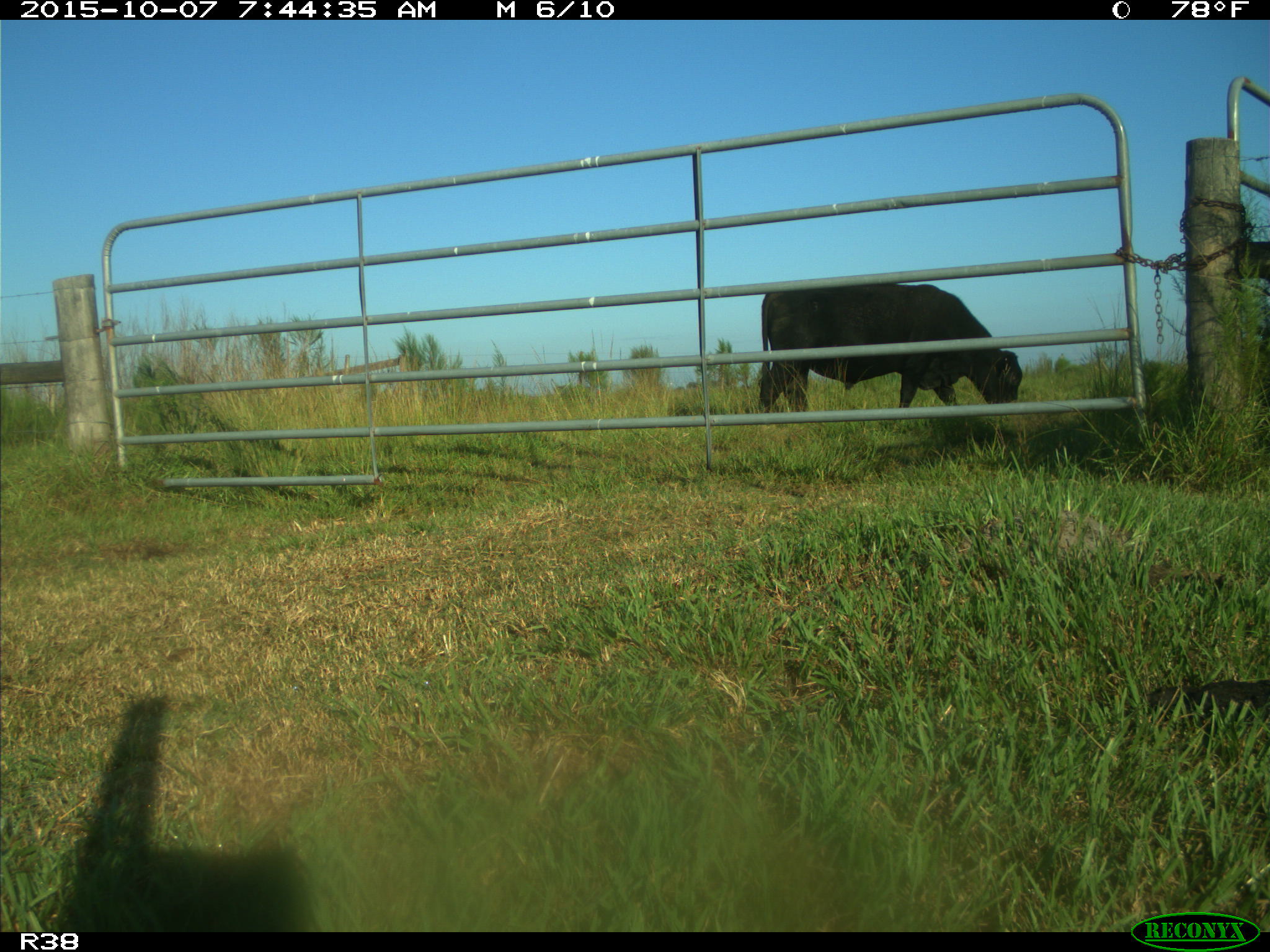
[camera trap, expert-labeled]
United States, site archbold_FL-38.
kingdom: Animalia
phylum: Chordata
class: Mammalia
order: Artiodactyla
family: Bovidae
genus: Bos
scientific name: Bos taurus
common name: domestic cow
Bos taurus (domestic cow).